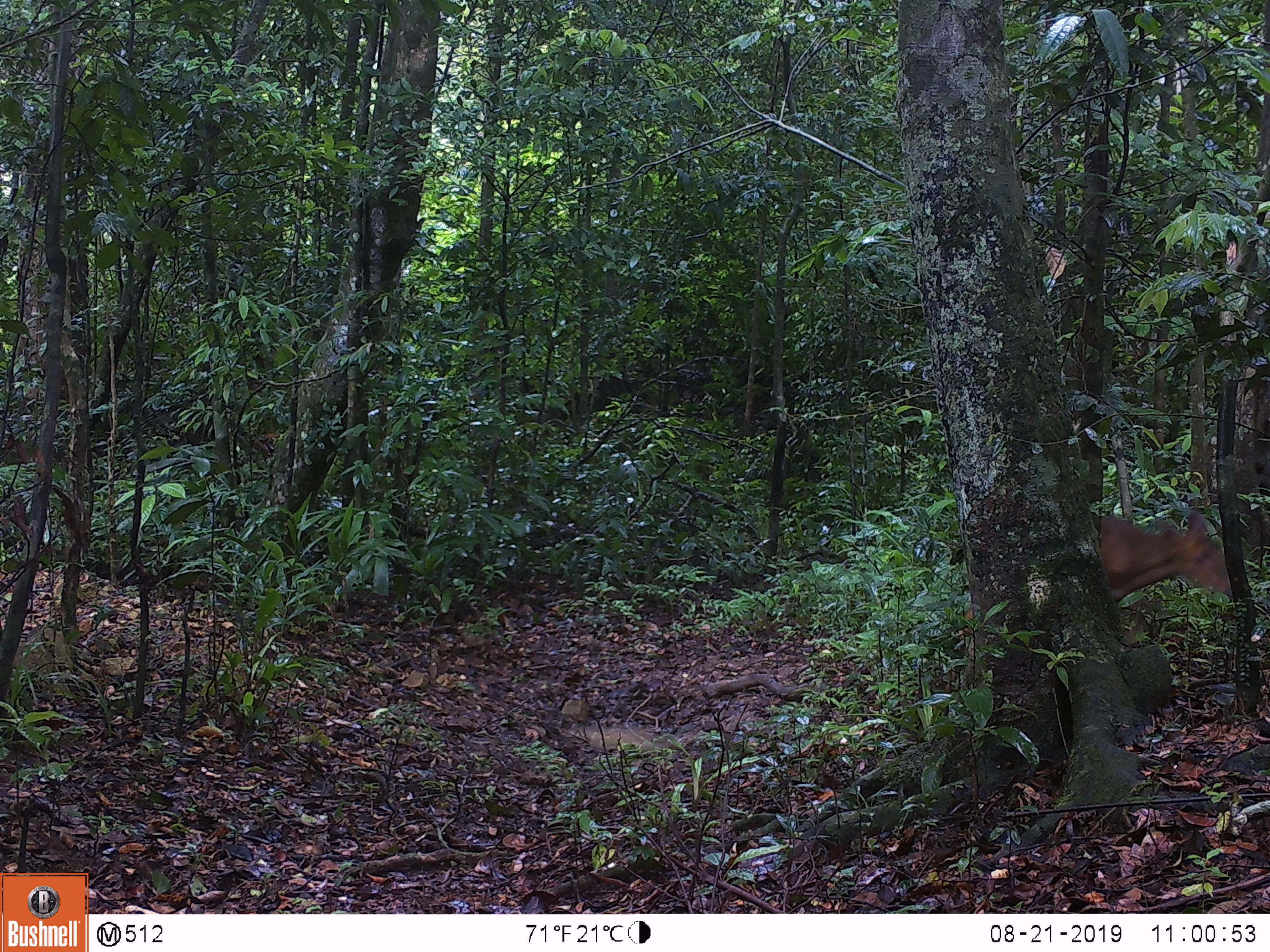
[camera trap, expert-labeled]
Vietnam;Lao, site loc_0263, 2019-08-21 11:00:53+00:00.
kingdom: Animalia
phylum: Chordata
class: Mammalia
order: Artiodactyla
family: Cervidae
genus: Muntiacus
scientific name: Muntiacus vuquangensis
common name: large-antlered muntjac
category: large antlered muntjac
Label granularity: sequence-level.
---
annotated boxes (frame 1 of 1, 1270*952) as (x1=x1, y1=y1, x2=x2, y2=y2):
large antlered muntjac: (x1=945, y1=508, x2=1233, y2=680)